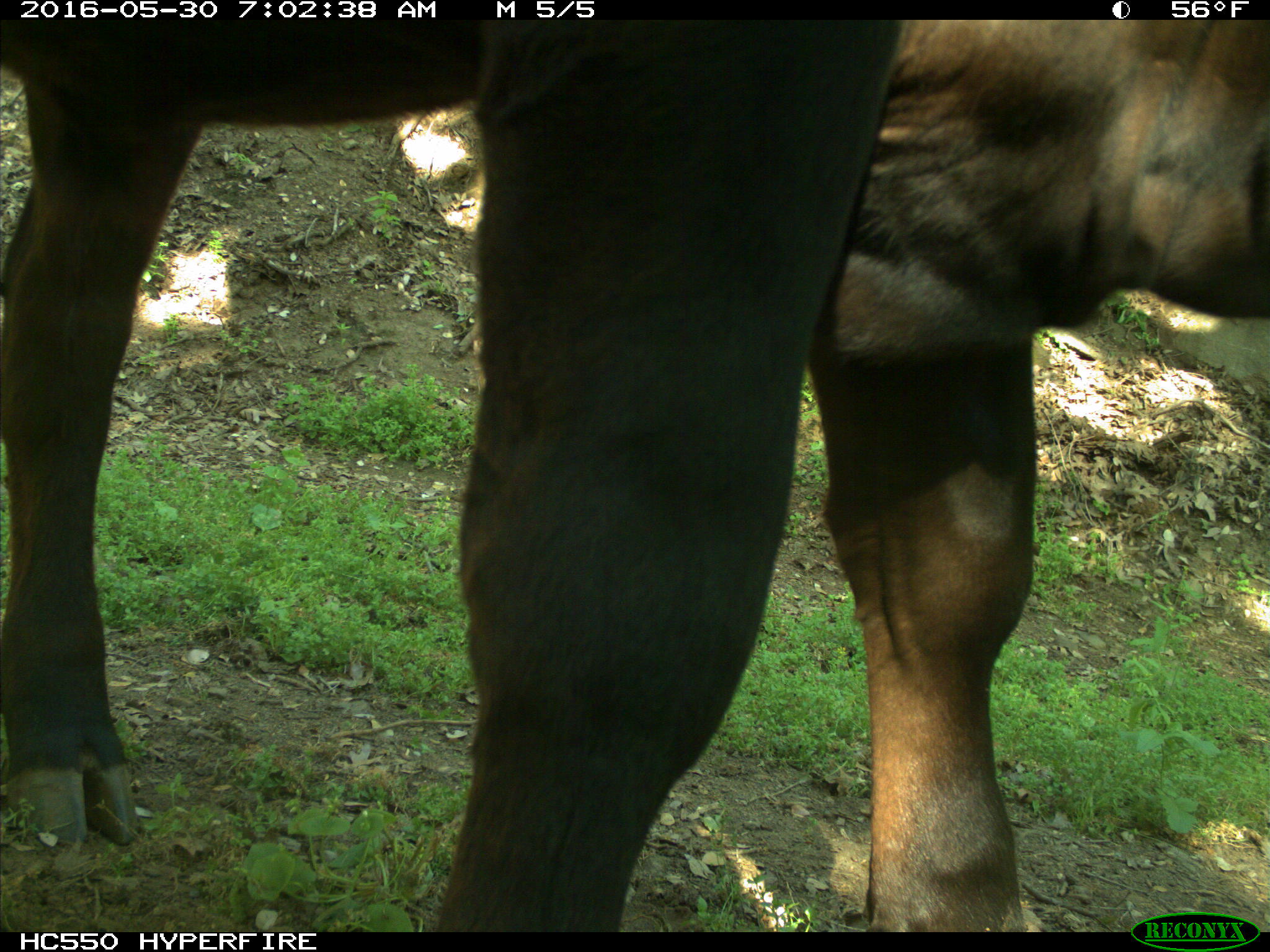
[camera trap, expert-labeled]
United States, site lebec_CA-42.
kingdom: Animalia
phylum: Chordata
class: Mammalia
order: Artiodactyla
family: Bovidae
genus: Bos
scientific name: Bos taurus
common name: domestic cow